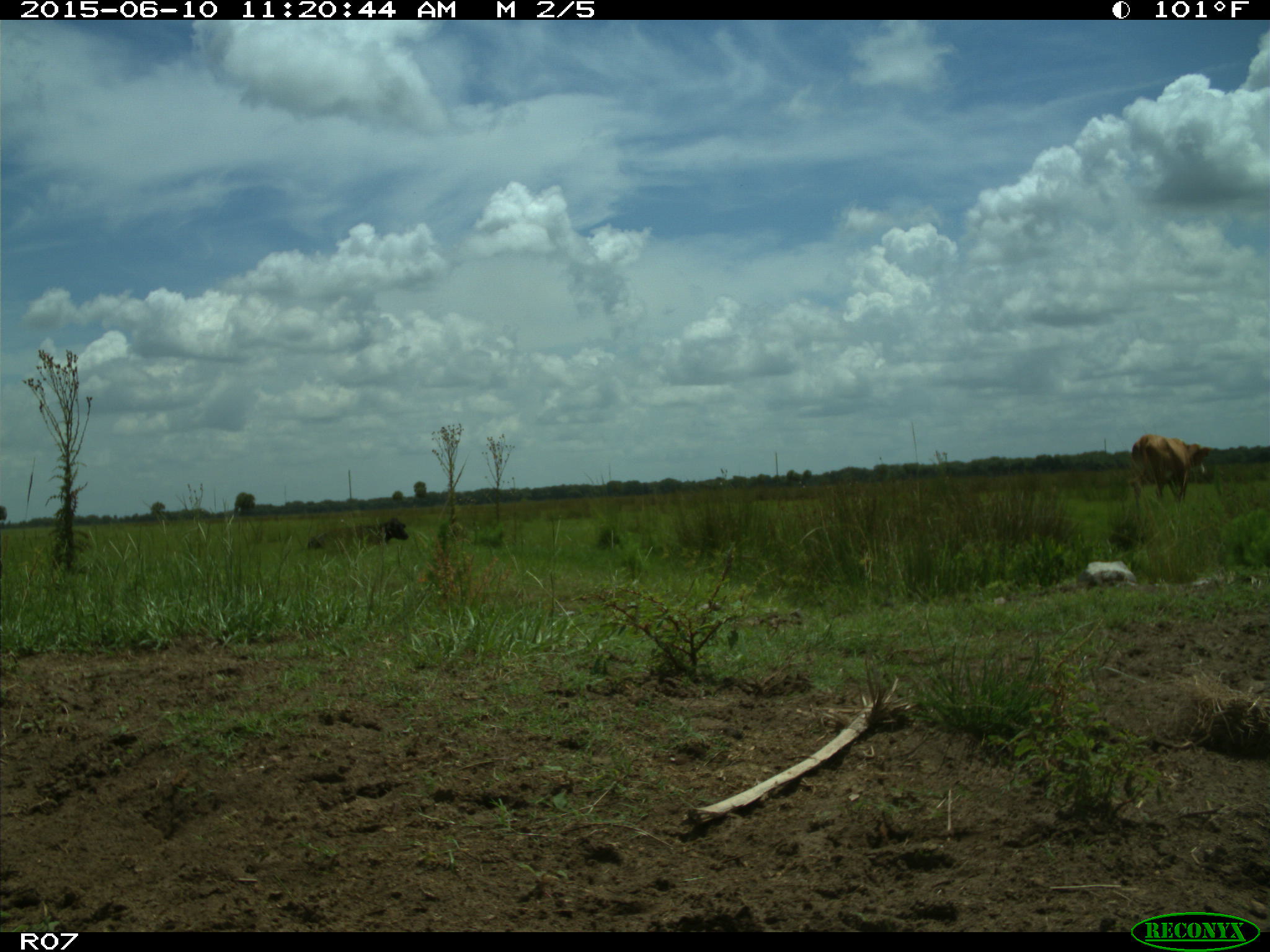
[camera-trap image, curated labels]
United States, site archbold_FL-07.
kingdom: Animalia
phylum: Chordata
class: Mammalia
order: Artiodactyla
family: Bovidae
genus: Bos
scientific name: Bos taurus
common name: domestic cow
Bos taurus (domestic cow).